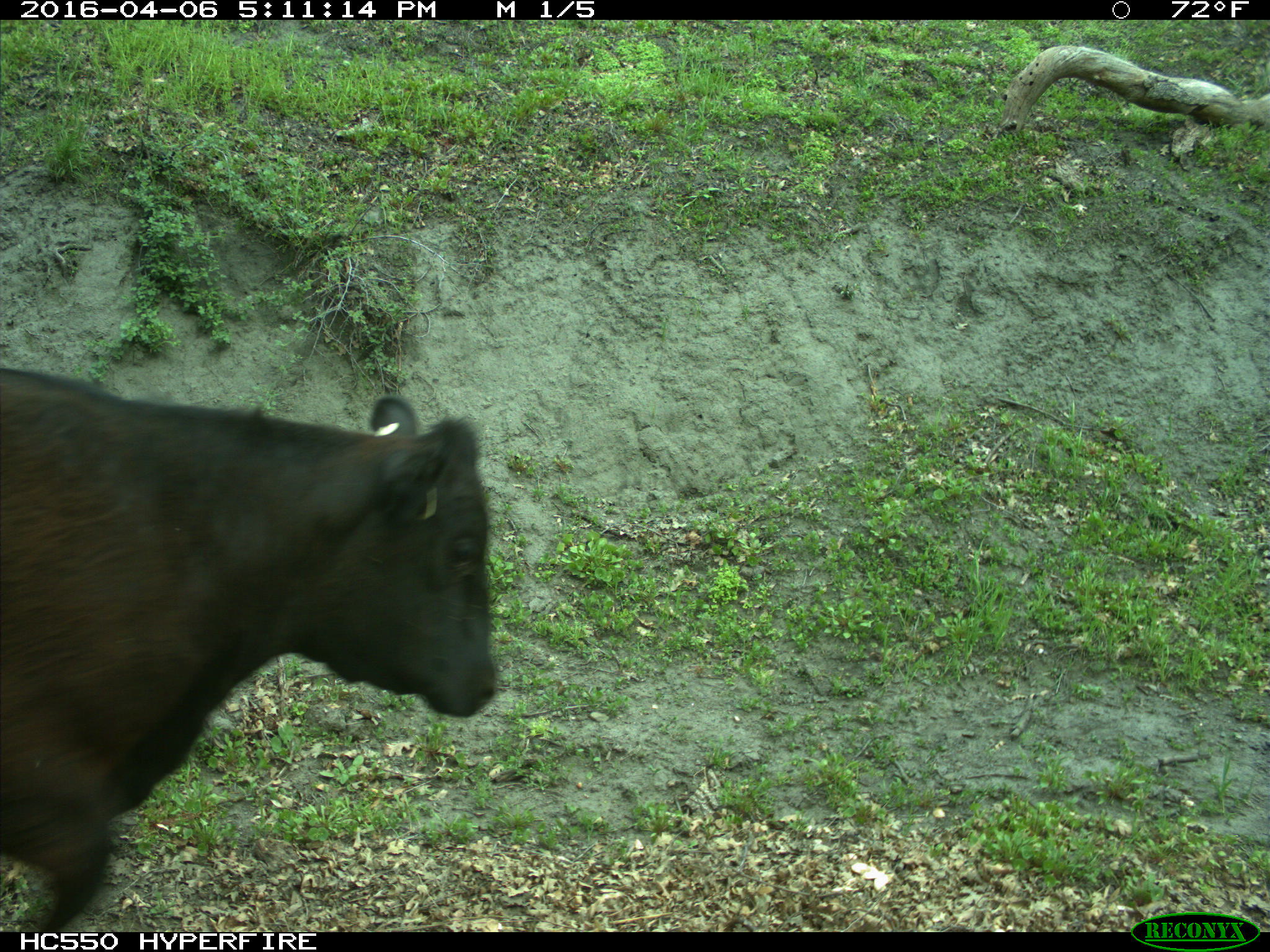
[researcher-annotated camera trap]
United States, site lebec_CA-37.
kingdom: Animalia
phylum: Chordata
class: Mammalia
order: Artiodactyla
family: Bovidae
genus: Bos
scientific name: Bos taurus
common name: domestic cow